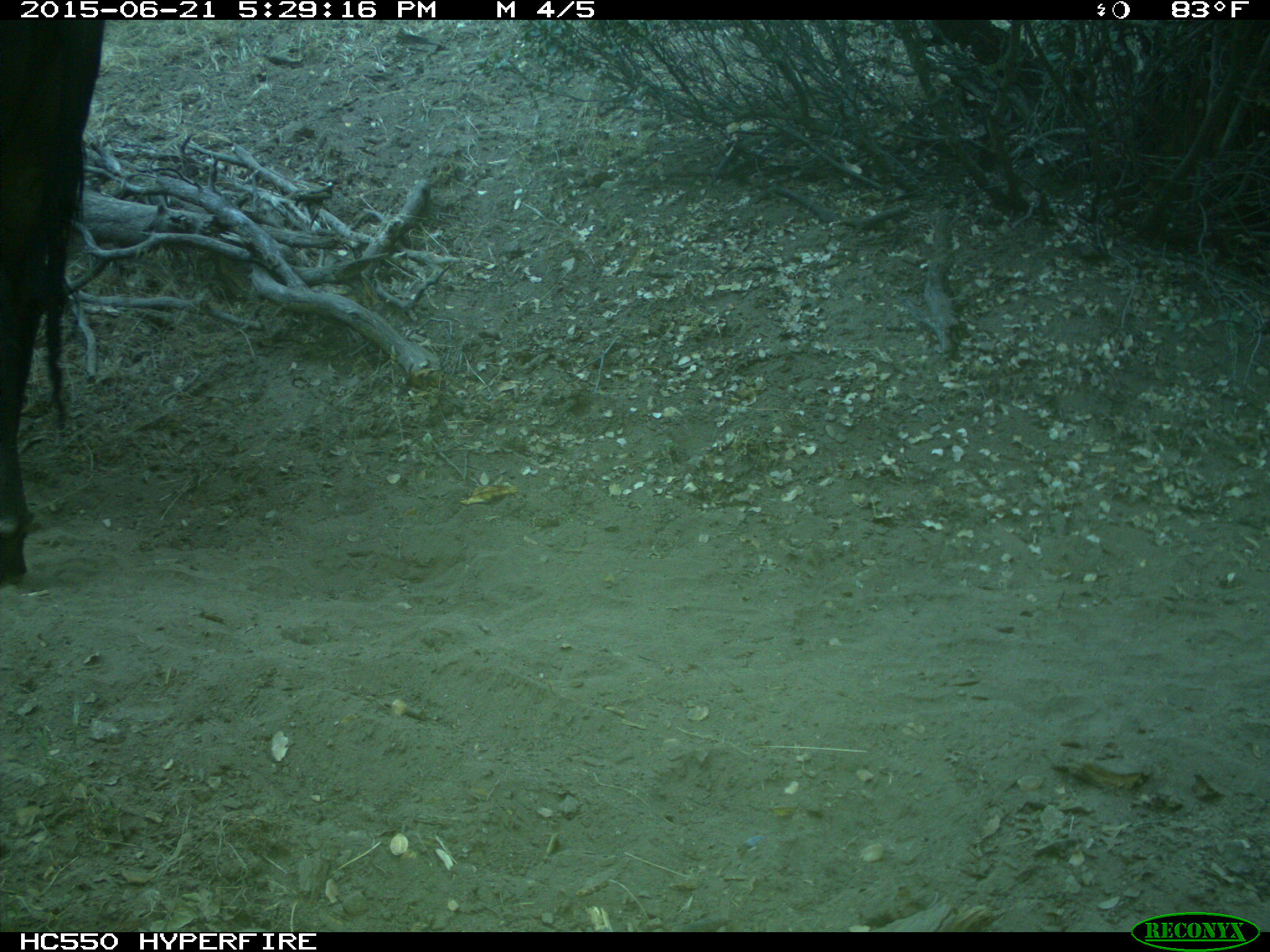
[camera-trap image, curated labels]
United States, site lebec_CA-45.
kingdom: Animalia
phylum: Chordata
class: Mammalia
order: Artiodactyla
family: Bovidae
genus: Bos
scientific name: Bos taurus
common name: domestic cow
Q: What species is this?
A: Bos taurus (domestic cow).